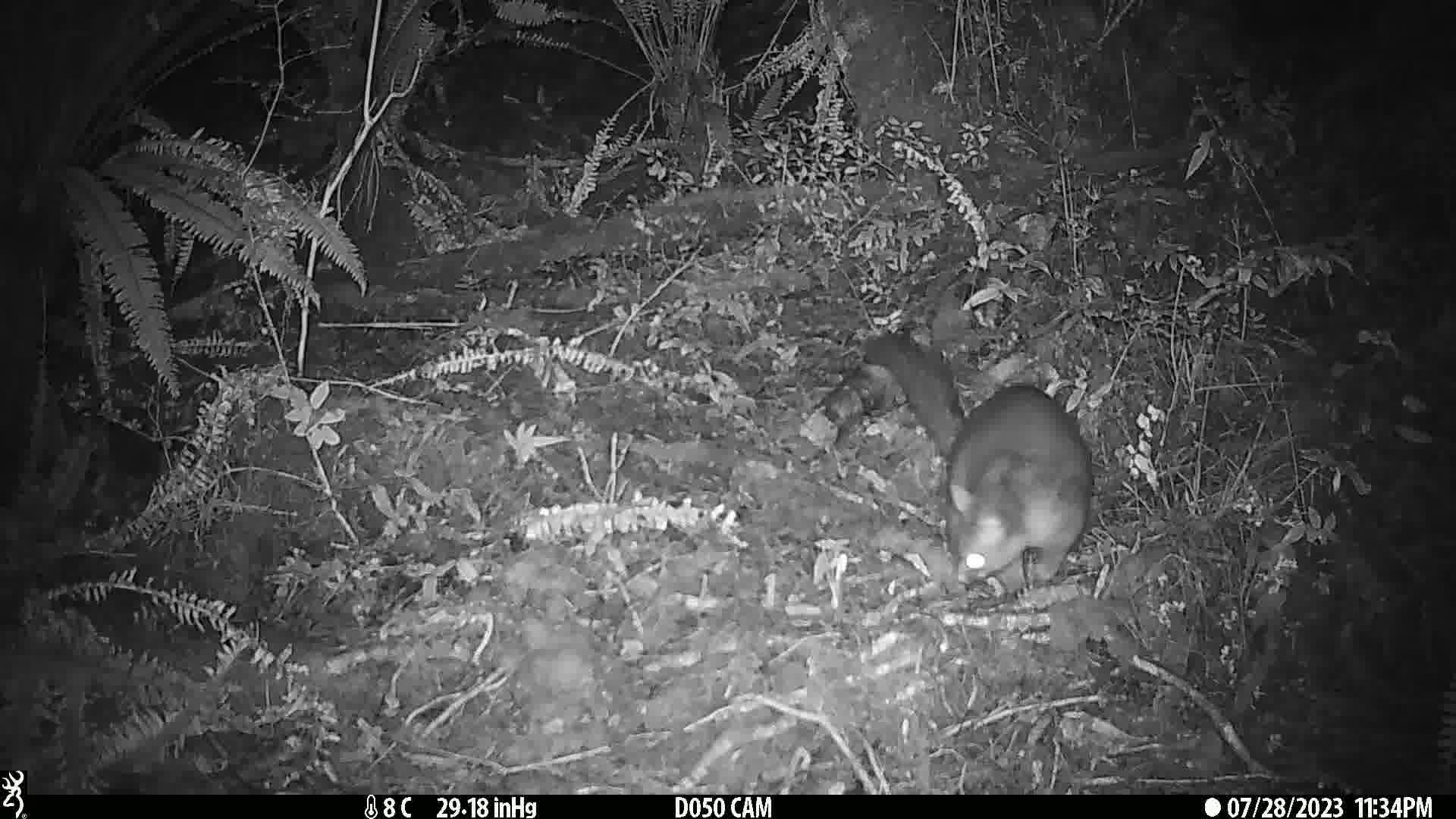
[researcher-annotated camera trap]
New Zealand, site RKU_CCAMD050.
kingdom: Animalia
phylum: Chordata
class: Mammalia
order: Diprotodontia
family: Phalangeridae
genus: Trichosurus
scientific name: Trichosurus vulpecula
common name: common brushtail possum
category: possum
Possum (common brushtail possum) (Trichosurus vulpecula).